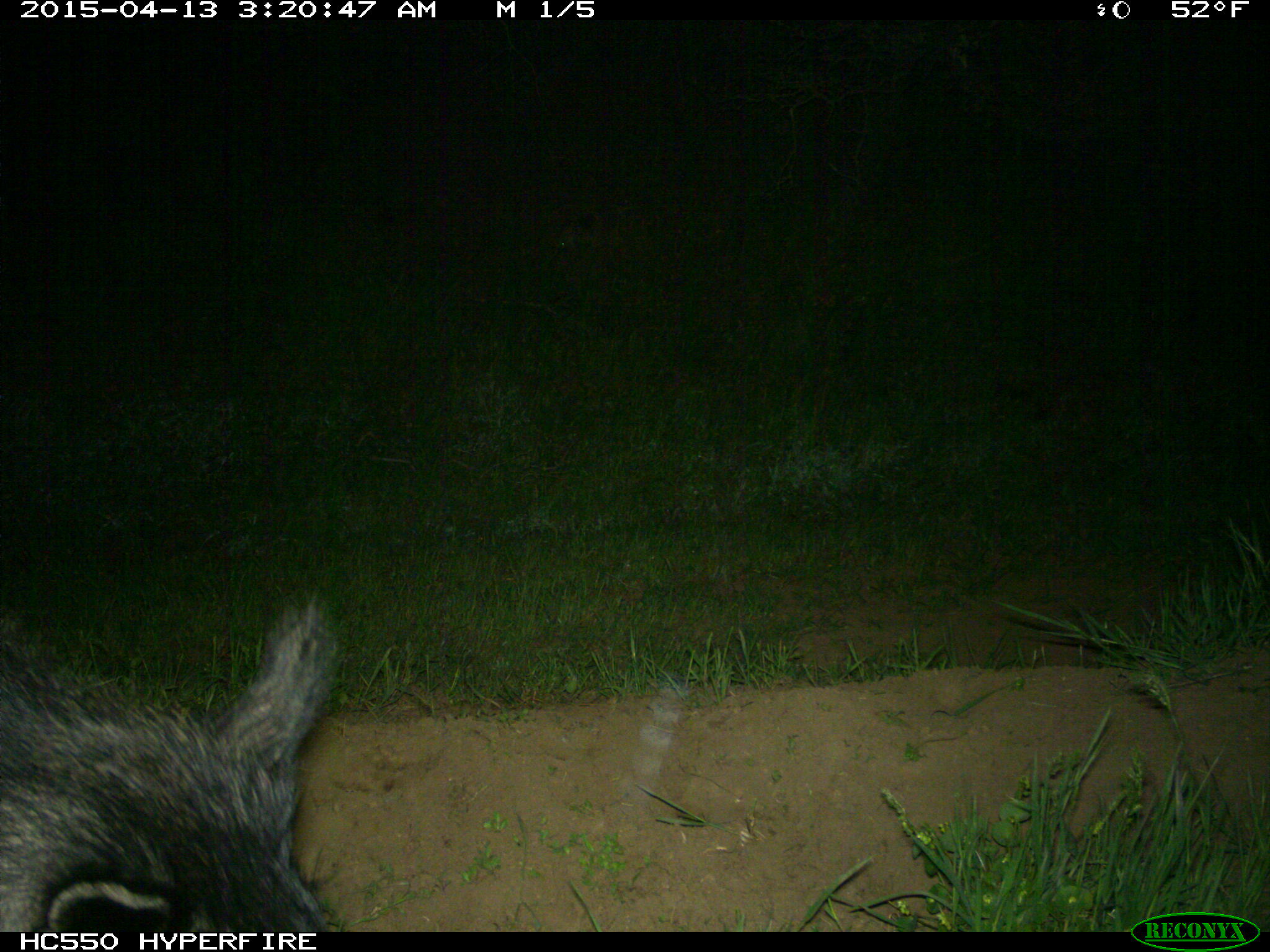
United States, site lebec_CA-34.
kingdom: Animalia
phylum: Chordata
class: Mammalia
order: Artiodactyla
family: Suidae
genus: Sus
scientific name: Sus scrofa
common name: wild boar